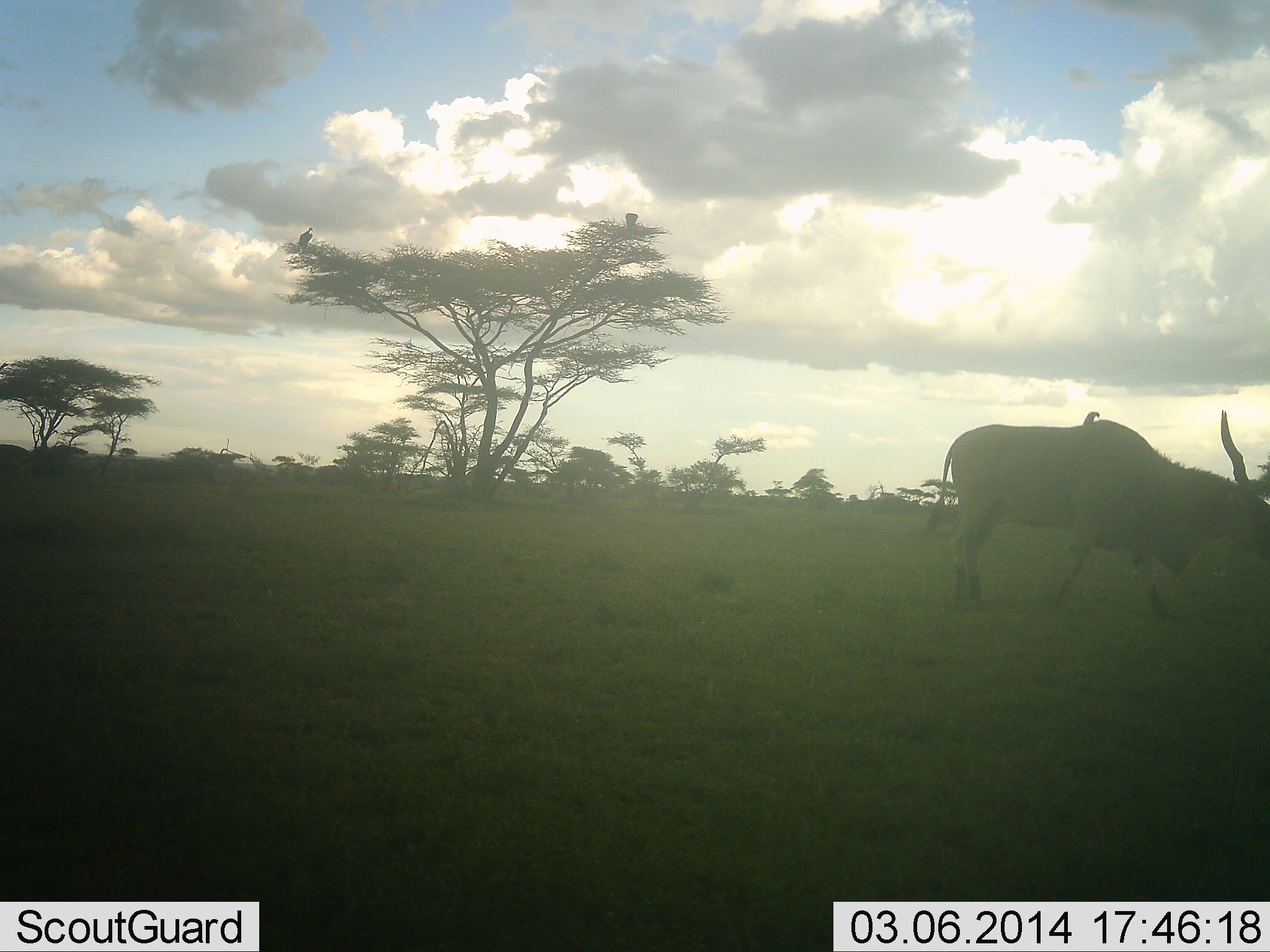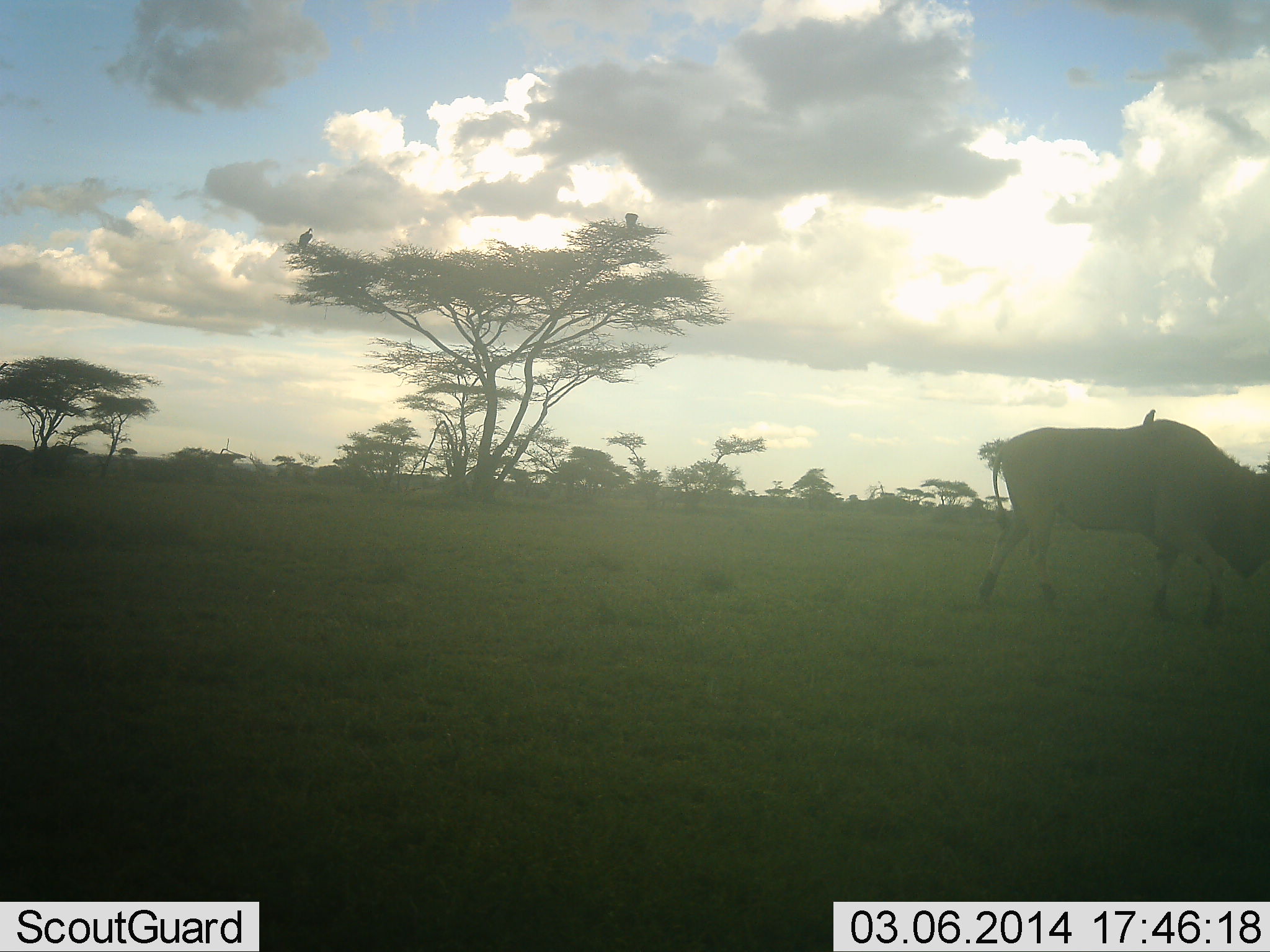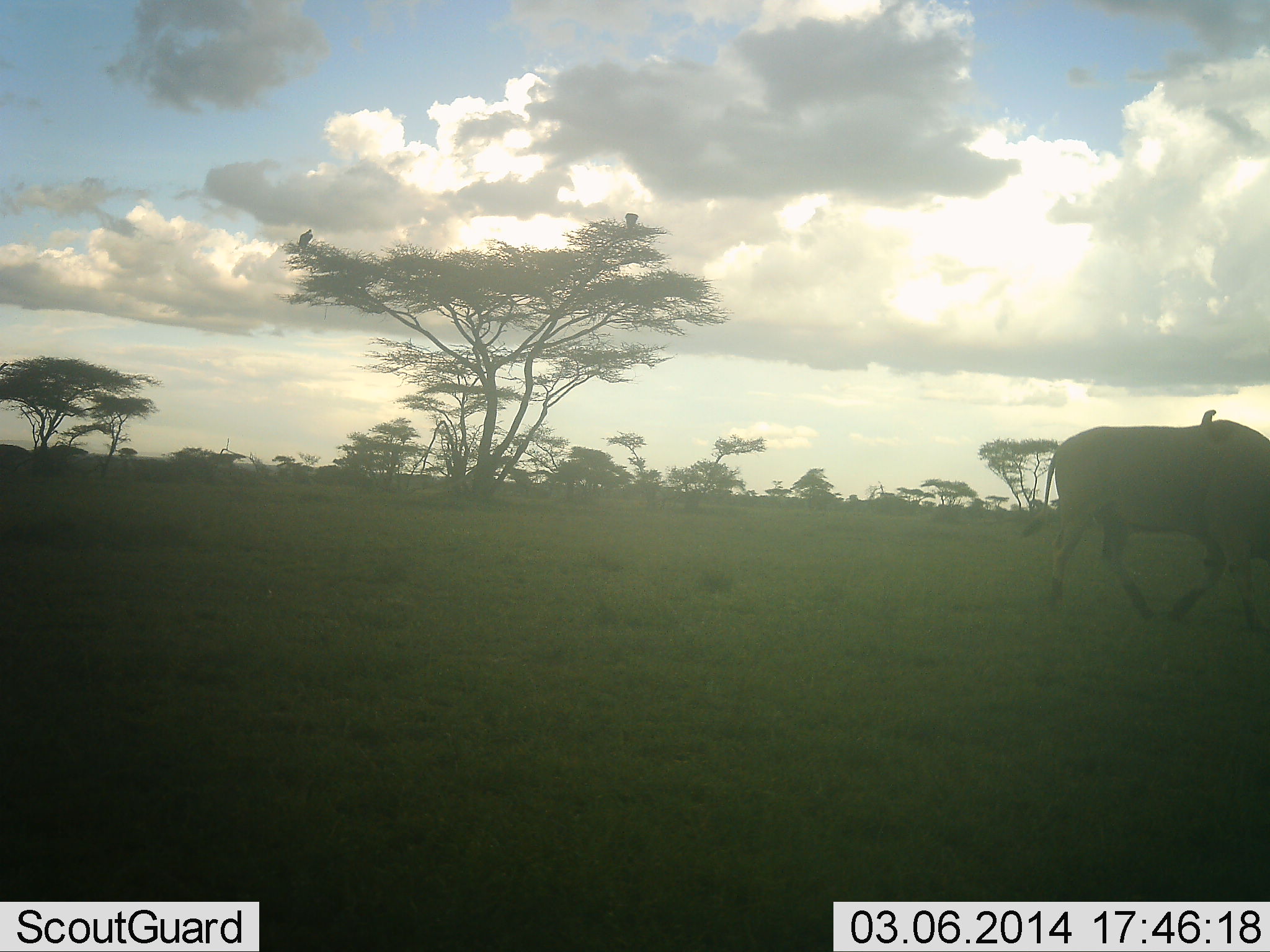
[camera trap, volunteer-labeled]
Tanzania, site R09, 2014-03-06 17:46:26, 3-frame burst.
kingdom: Animalia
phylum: Chordata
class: Mammalia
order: Artiodactyla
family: Bovidae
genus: Tragelaphus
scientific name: Tragelaphus oryx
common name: eland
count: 1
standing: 6%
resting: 0%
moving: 88%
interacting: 0%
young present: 0%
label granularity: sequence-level